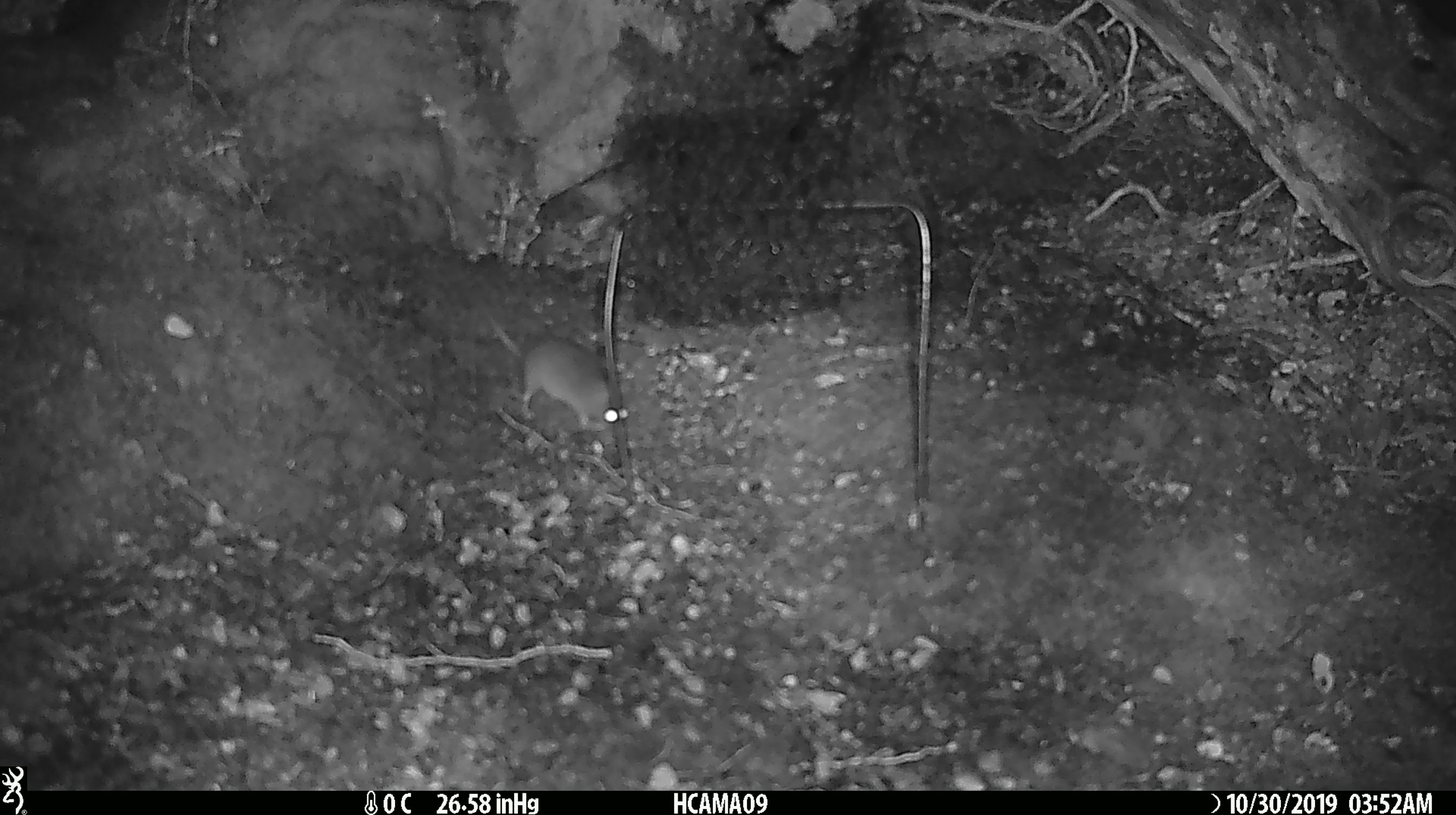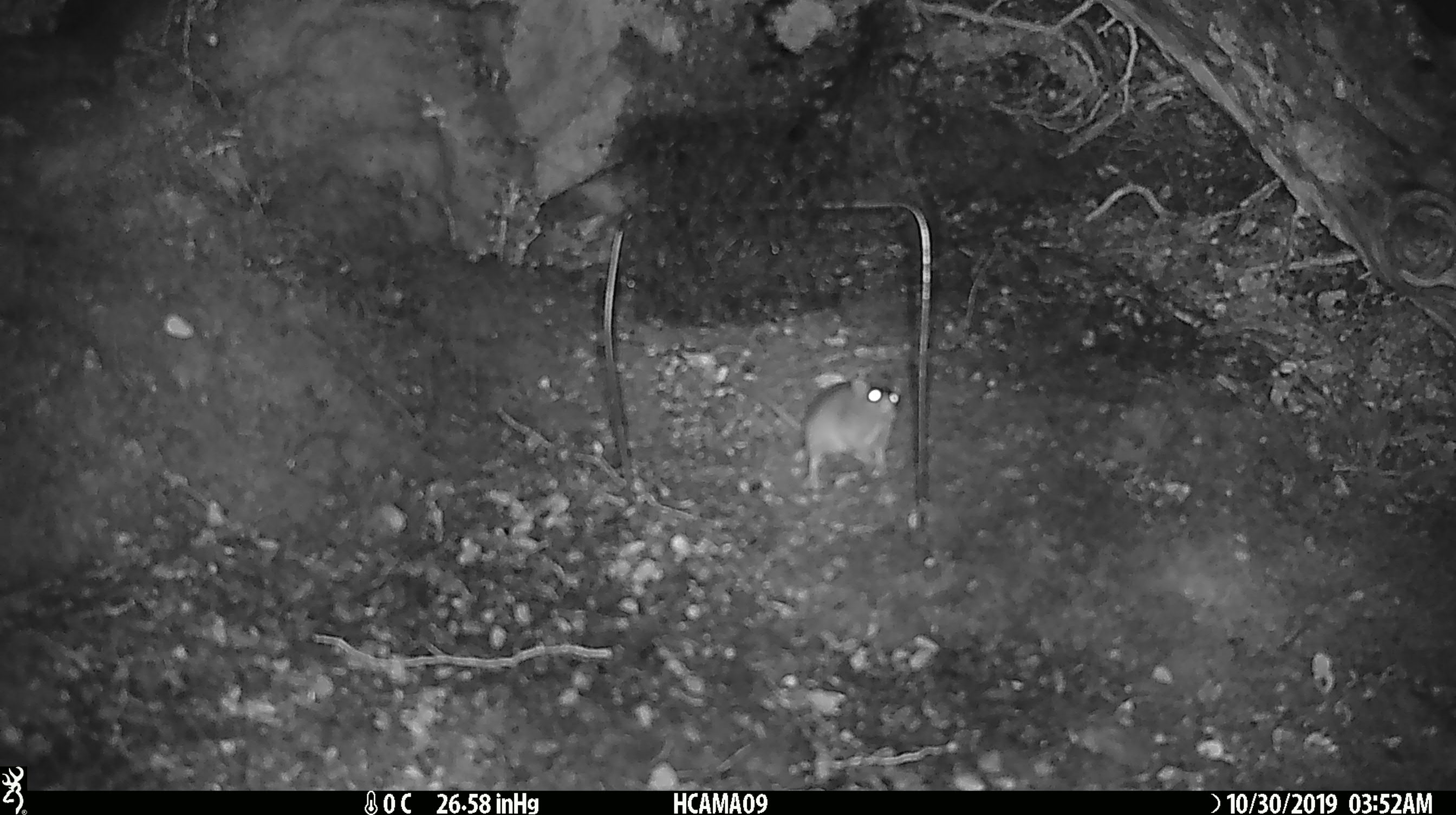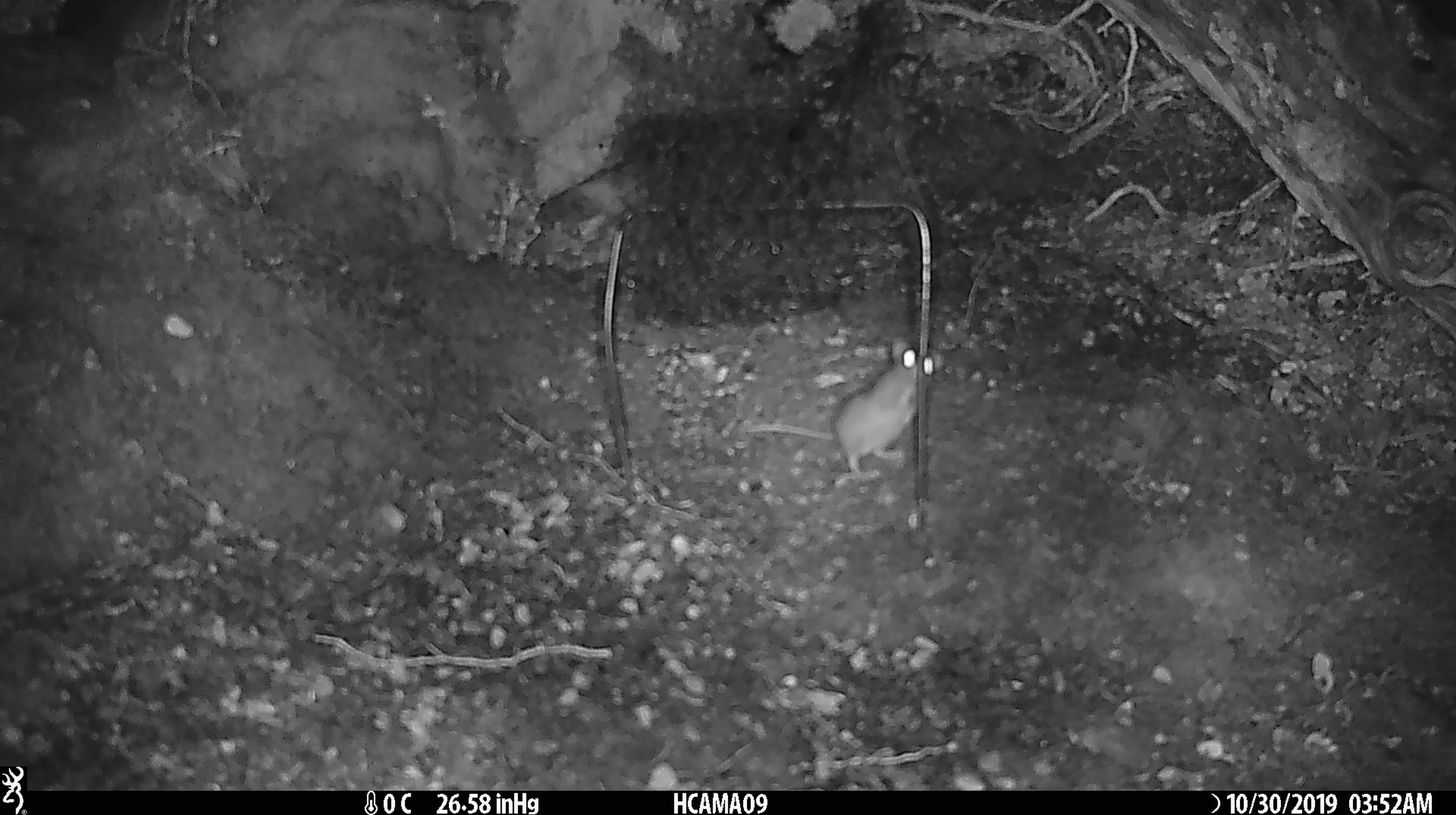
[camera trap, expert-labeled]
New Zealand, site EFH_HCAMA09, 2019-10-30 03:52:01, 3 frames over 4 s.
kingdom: Animalia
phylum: Chordata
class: Mammalia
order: Rodentia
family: Muridae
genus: Mus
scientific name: Mus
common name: mouse